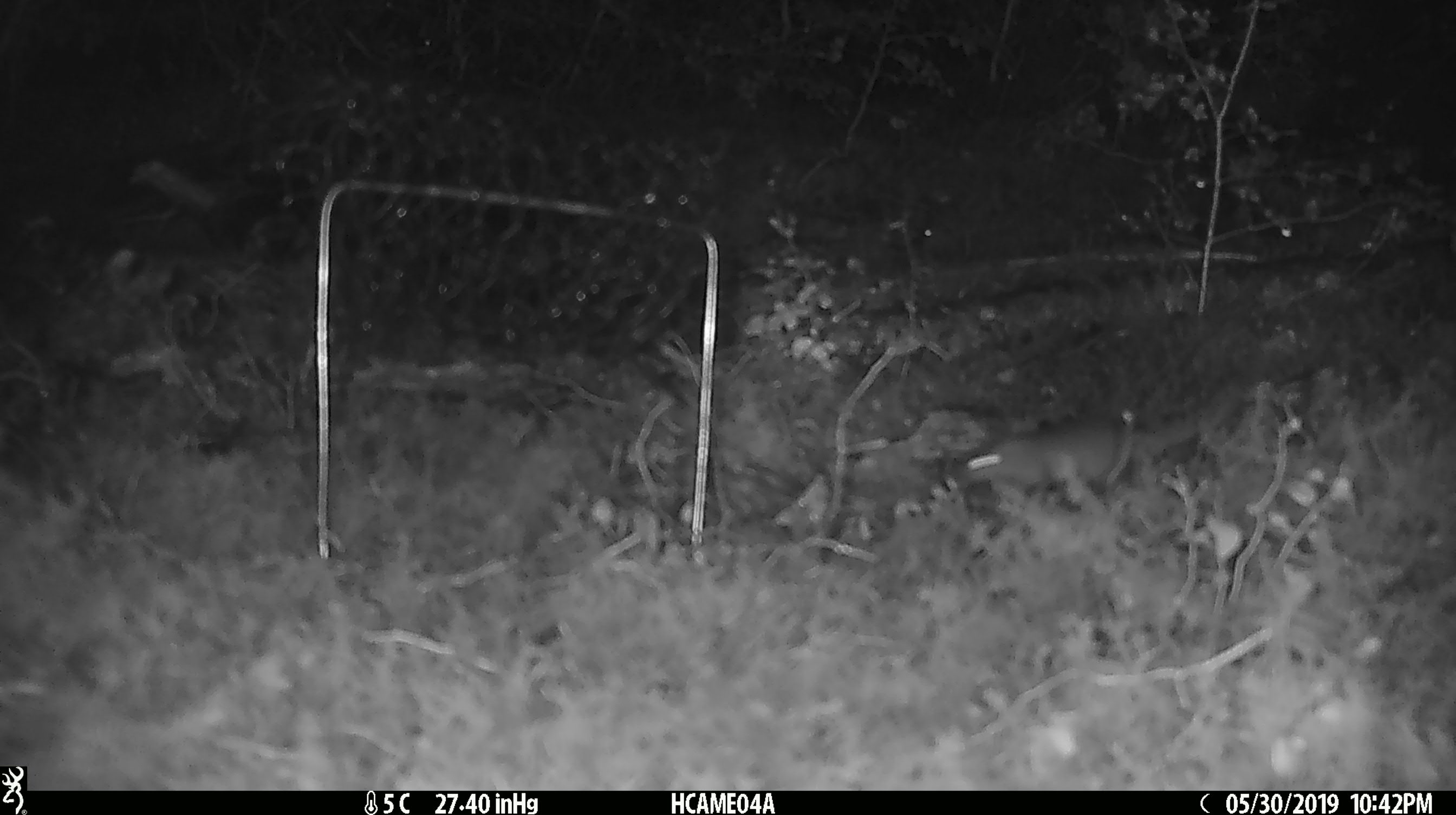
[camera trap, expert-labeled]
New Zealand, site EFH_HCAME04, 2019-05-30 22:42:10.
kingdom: Animalia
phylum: Chordata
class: Mammalia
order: Rodentia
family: Muridae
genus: Mus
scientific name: Mus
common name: mouse